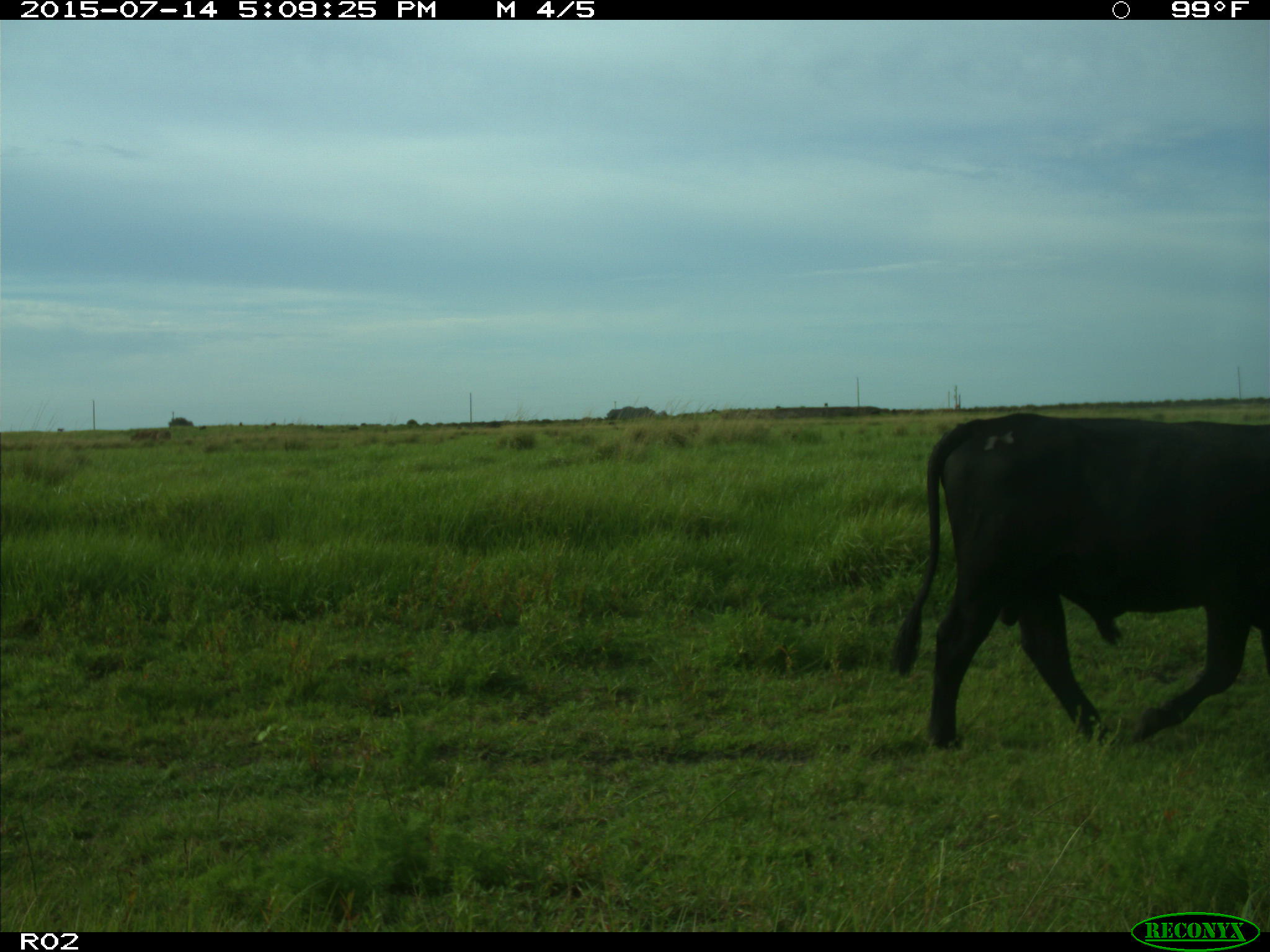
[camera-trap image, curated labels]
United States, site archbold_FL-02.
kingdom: Animalia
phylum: Chordata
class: Mammalia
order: Artiodactyla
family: Bovidae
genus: Bos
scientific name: Bos taurus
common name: domestic cow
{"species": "Bos taurus (domestic cow)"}